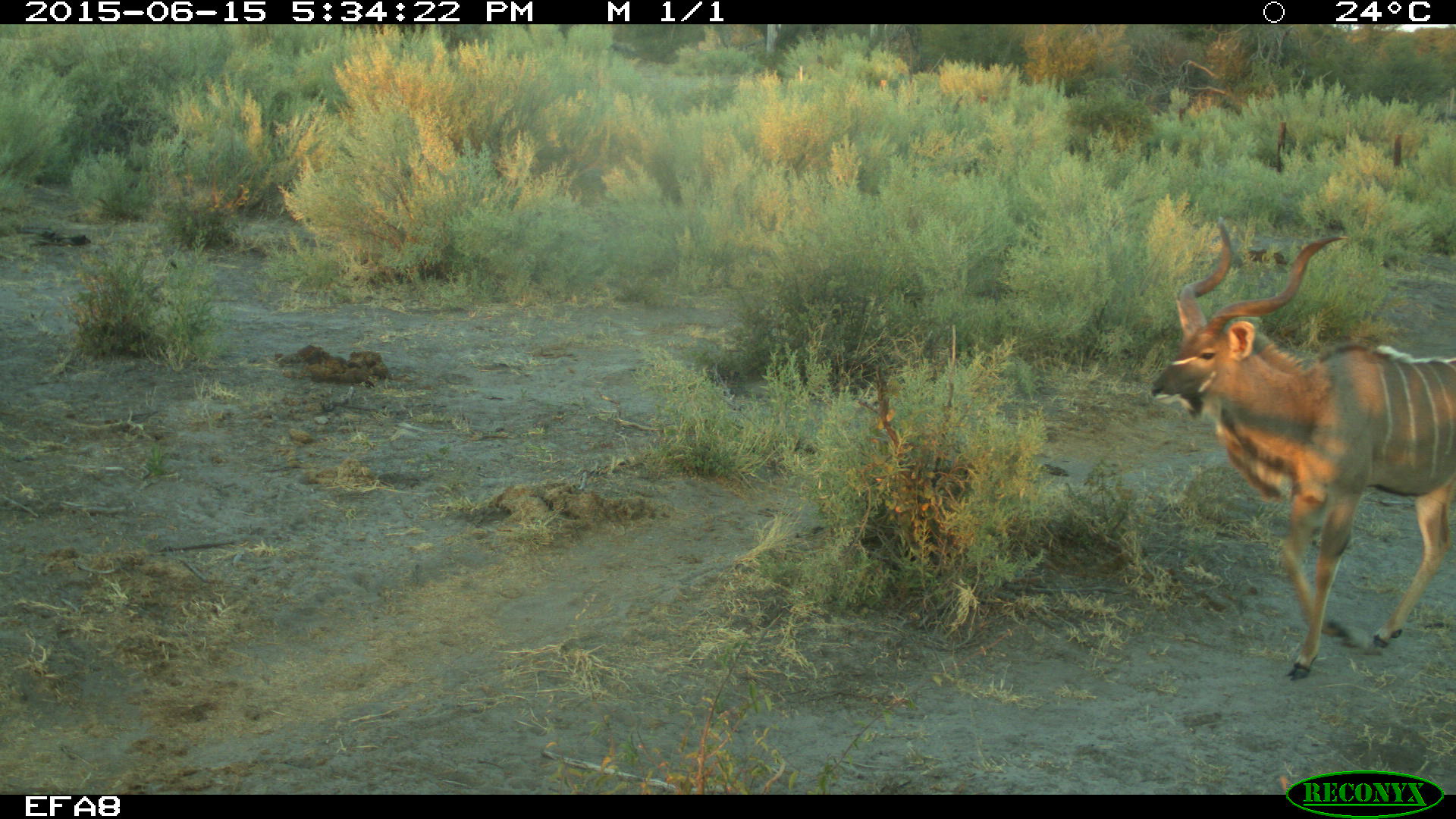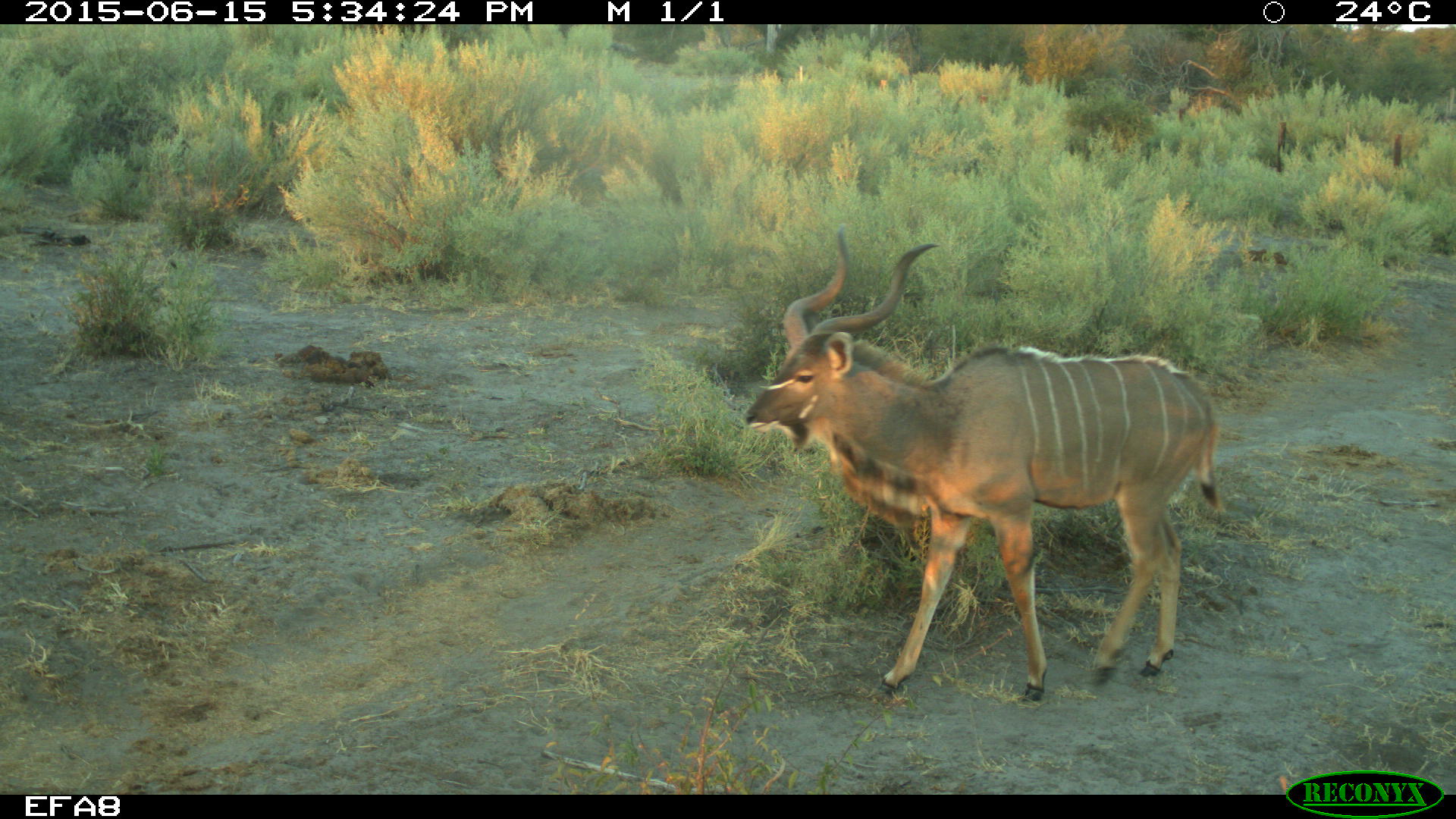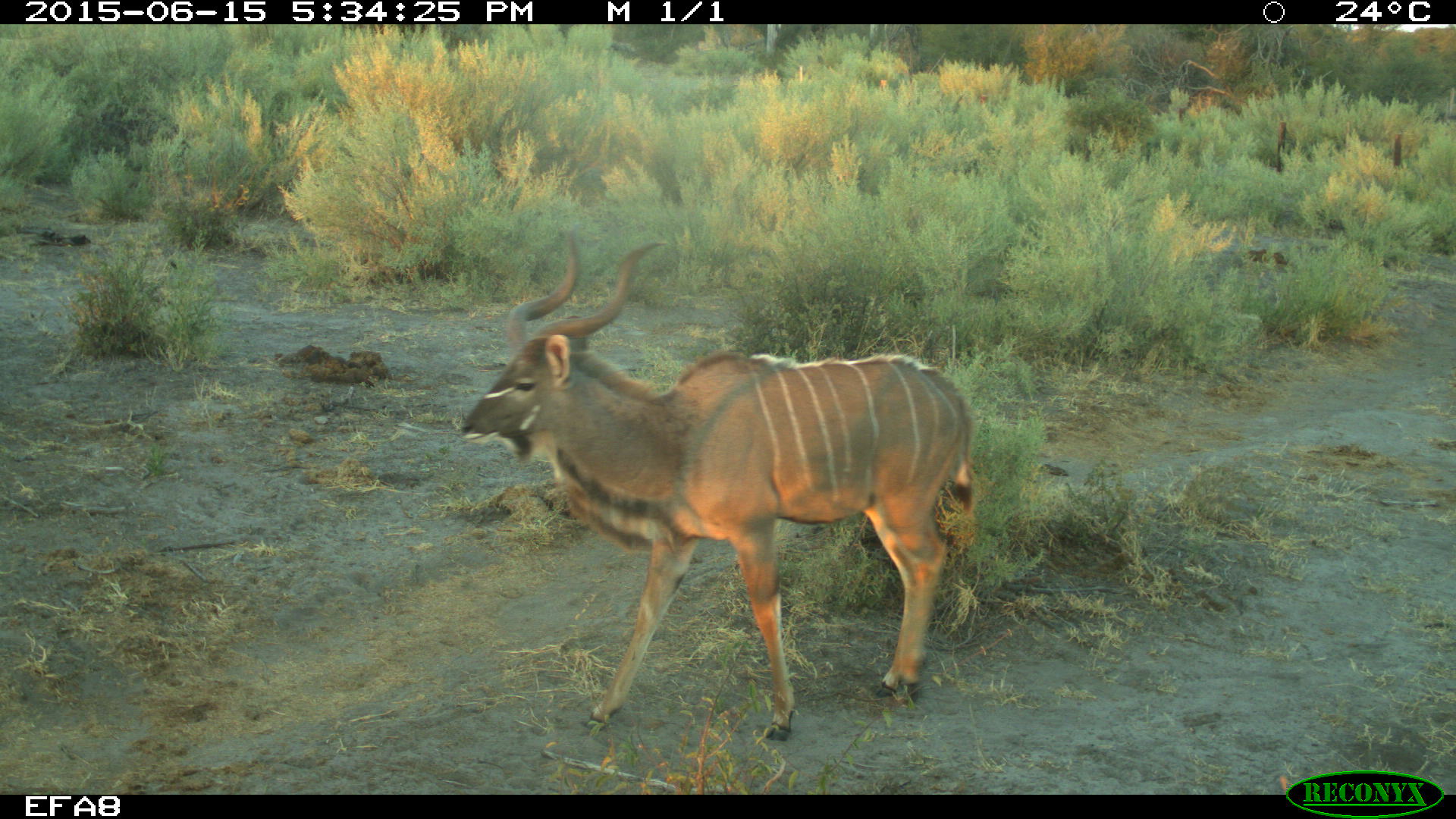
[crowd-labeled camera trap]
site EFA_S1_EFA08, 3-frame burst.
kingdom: Animalia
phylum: Chordata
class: Mammalia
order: Artiodactyla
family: Bovidae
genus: Tragelaphus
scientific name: Tragelaphus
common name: kudu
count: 1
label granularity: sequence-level